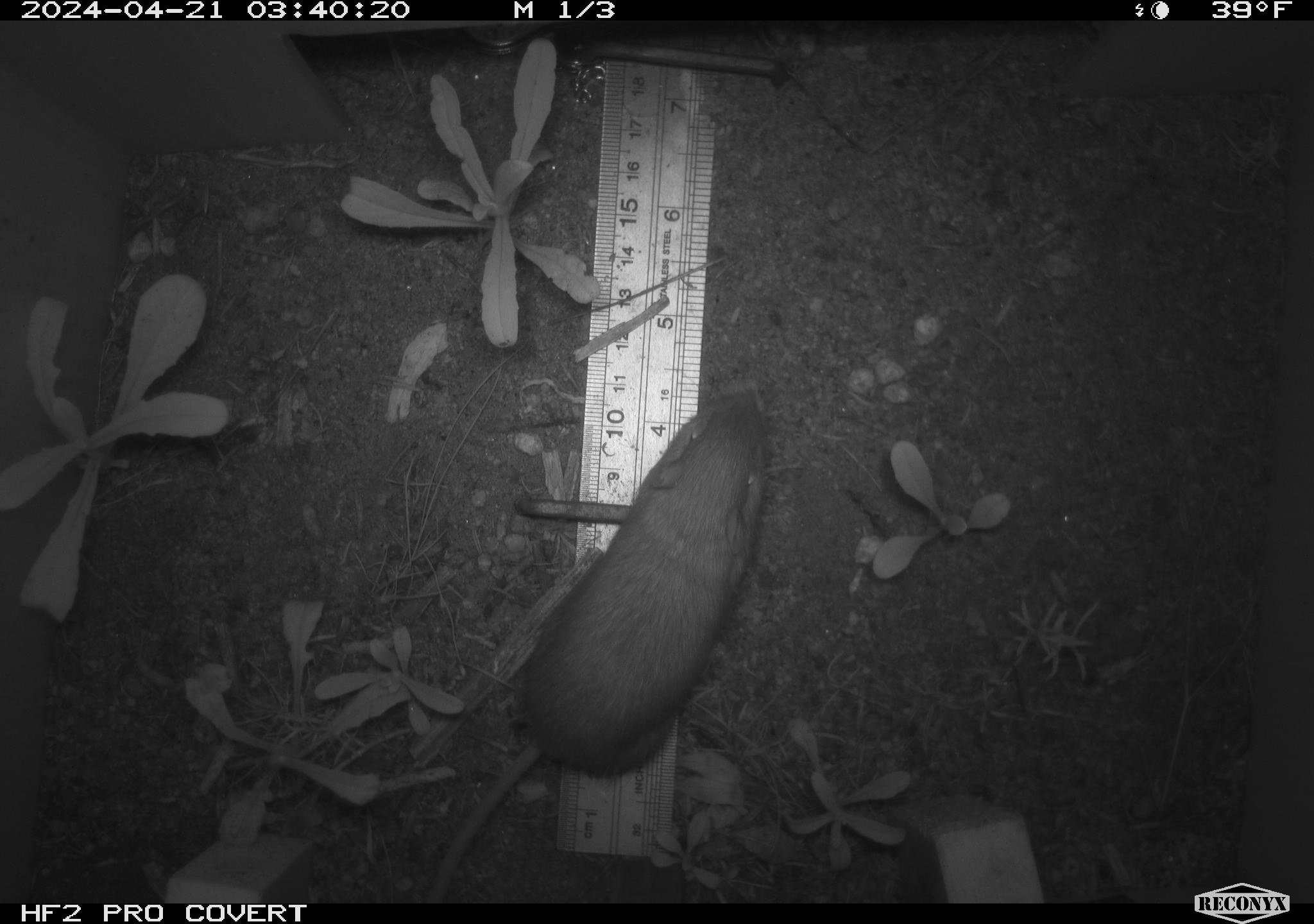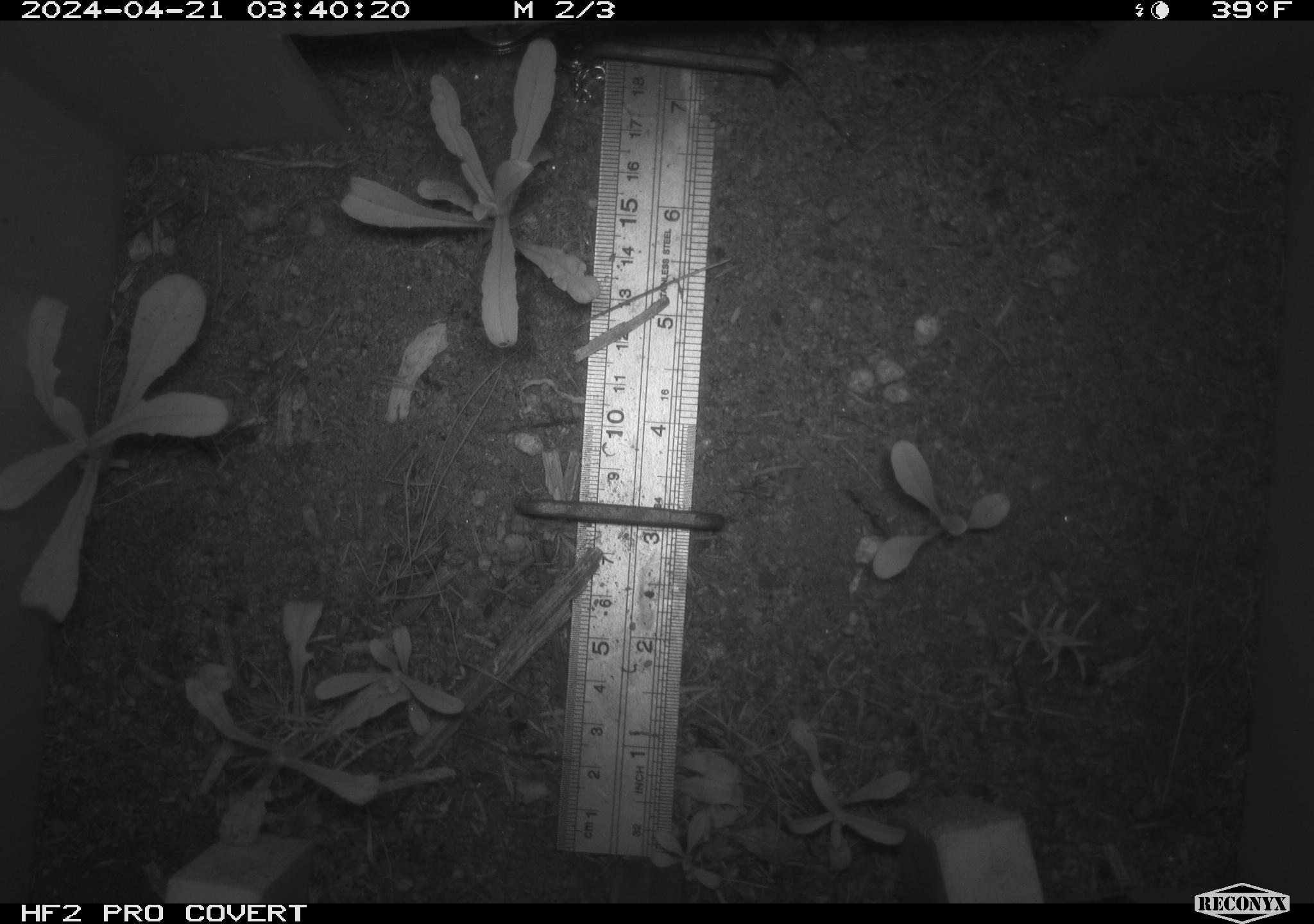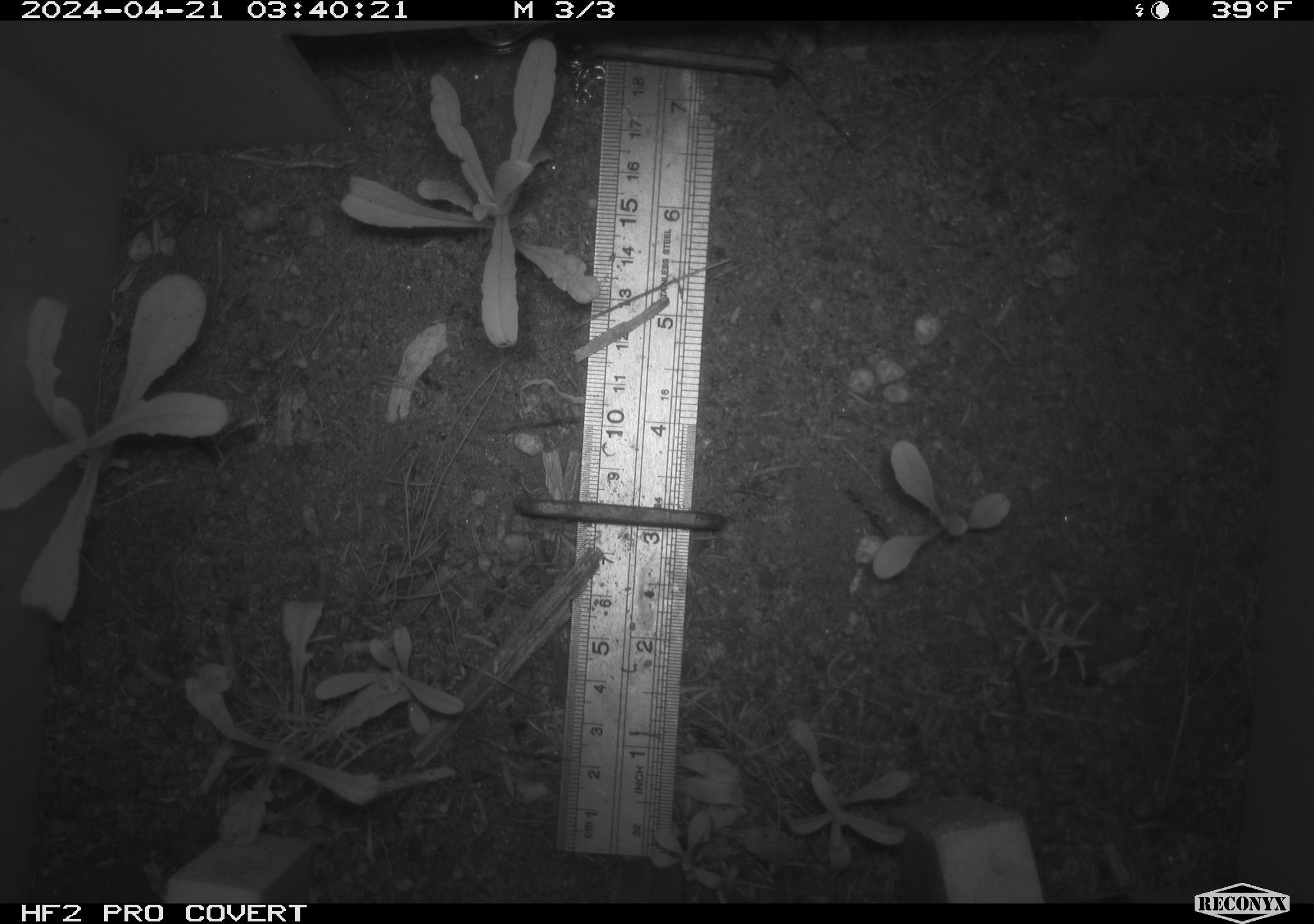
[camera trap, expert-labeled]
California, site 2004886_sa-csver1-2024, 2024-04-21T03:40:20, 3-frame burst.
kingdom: Animalia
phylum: Chordata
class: Mammalia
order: Rodentia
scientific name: Rodentia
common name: rodent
Rodent (Rodentia).